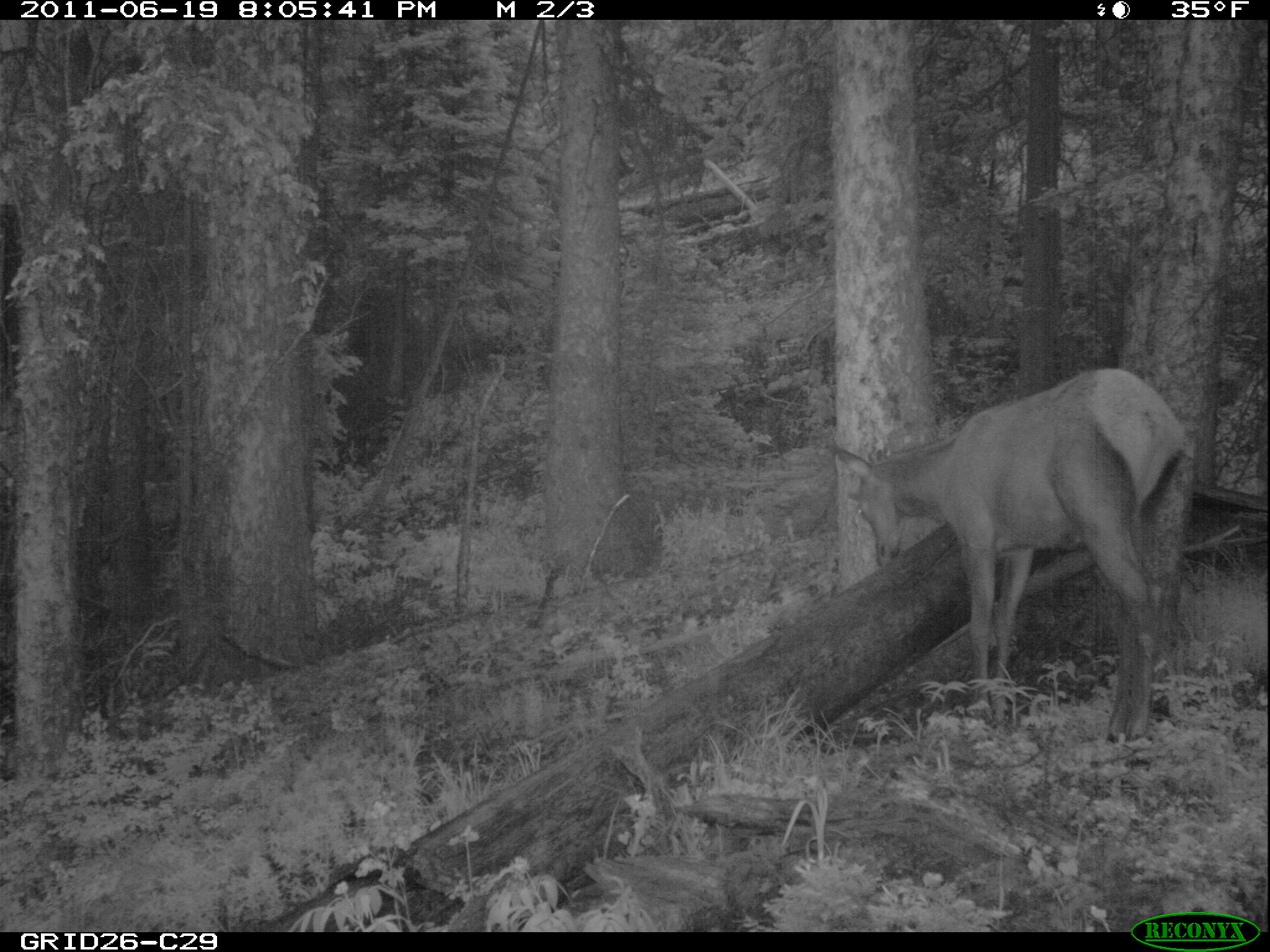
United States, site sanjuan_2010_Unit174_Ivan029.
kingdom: Animalia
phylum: Chordata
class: Mammalia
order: Artiodactyla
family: Cervidae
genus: Cervus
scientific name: Cervus elaphus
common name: red deer